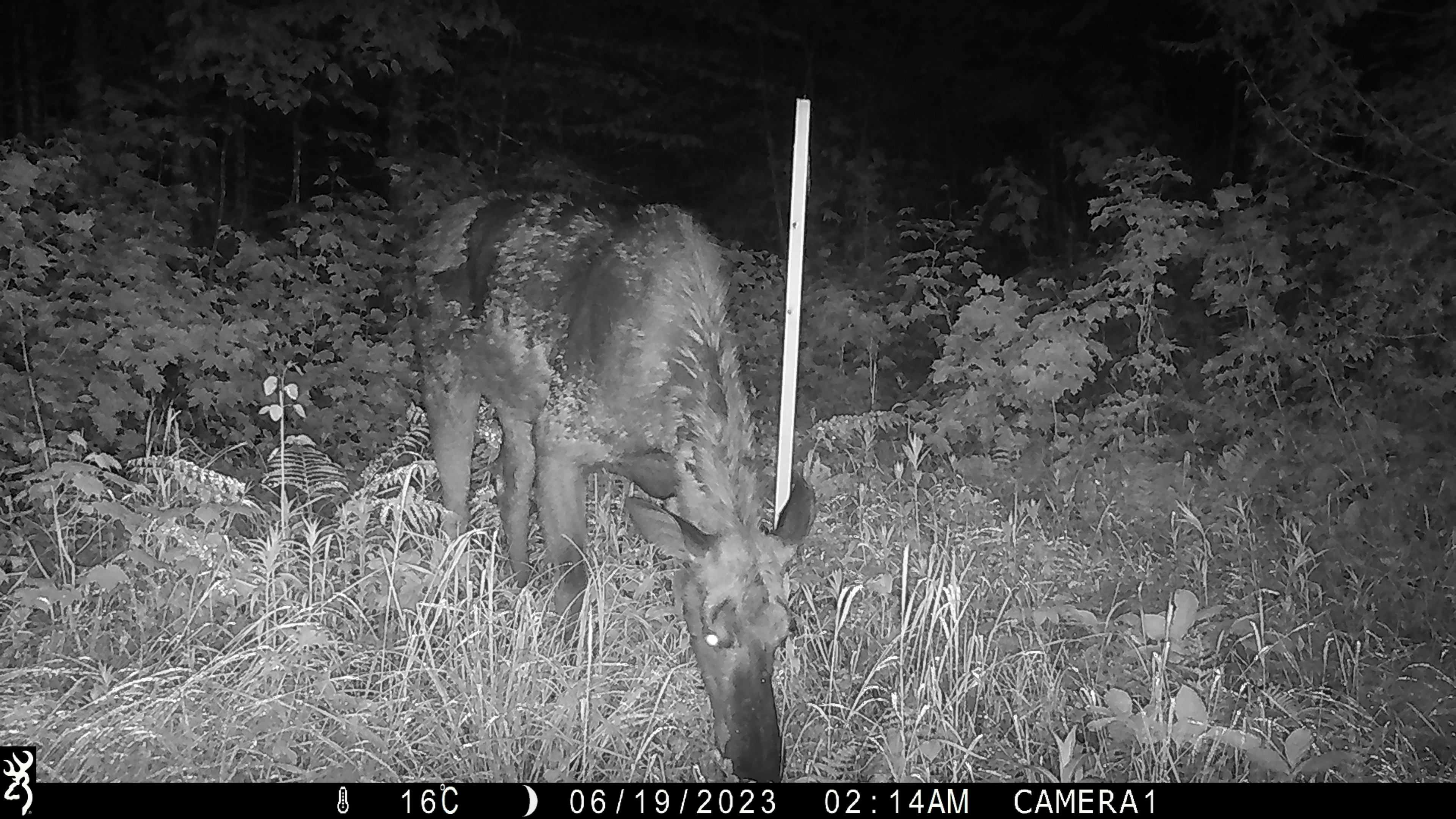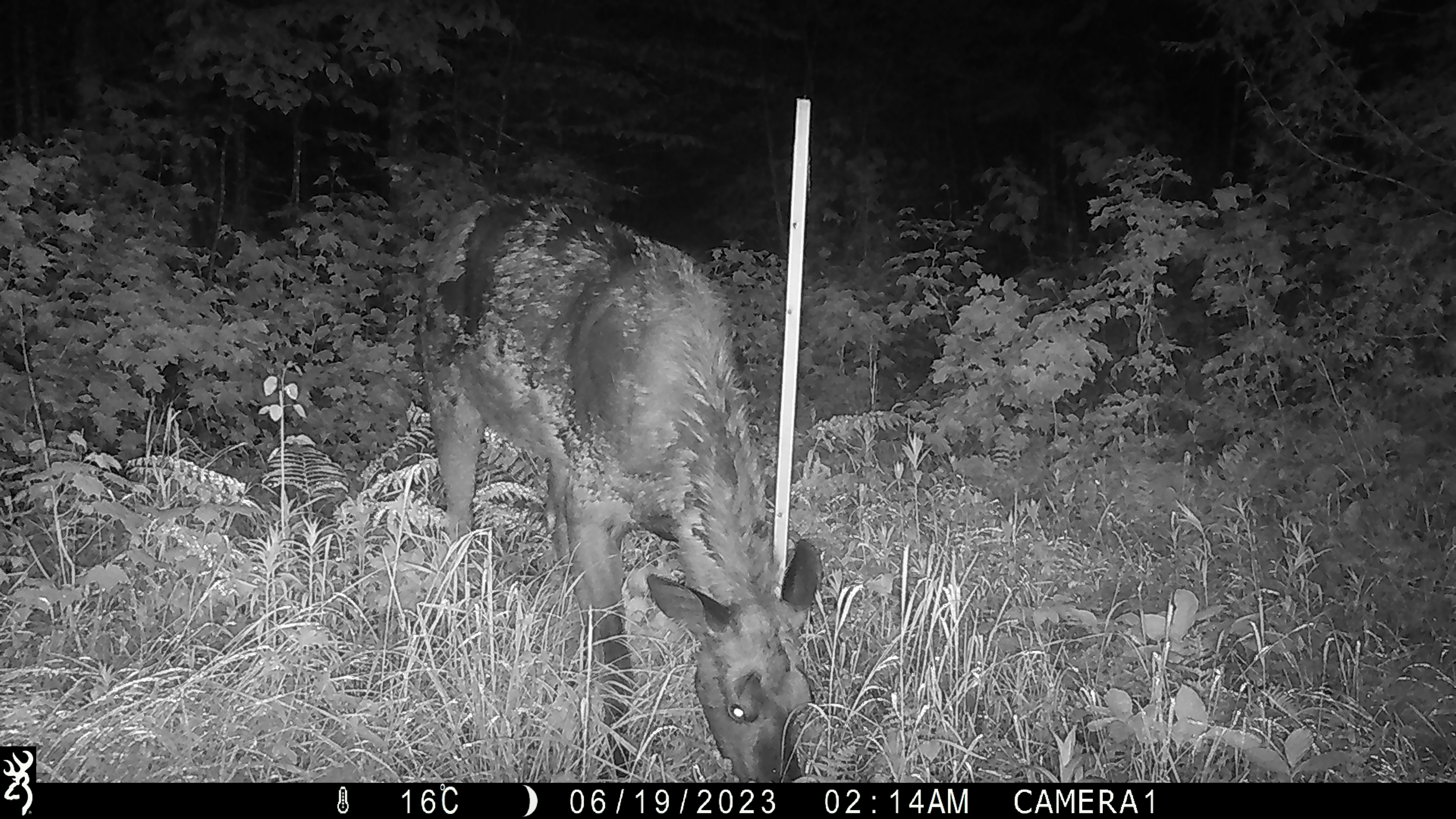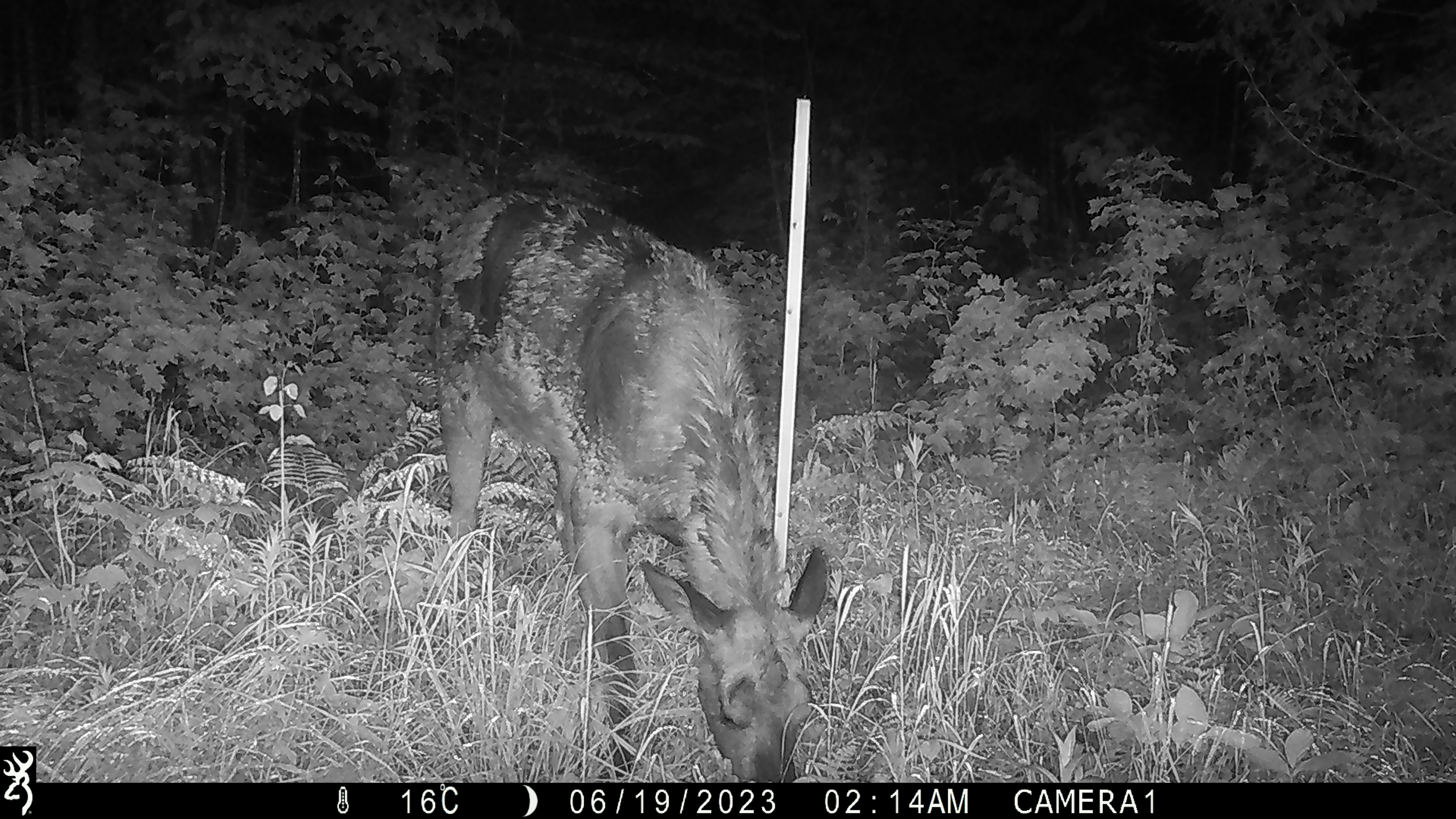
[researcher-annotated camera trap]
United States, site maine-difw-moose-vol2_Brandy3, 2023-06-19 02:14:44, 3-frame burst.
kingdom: Animalia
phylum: Chordata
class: Mammalia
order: Artiodactyla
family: Cervidae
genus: Alces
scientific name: Alces alces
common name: moose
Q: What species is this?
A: Moose (Alces alces).